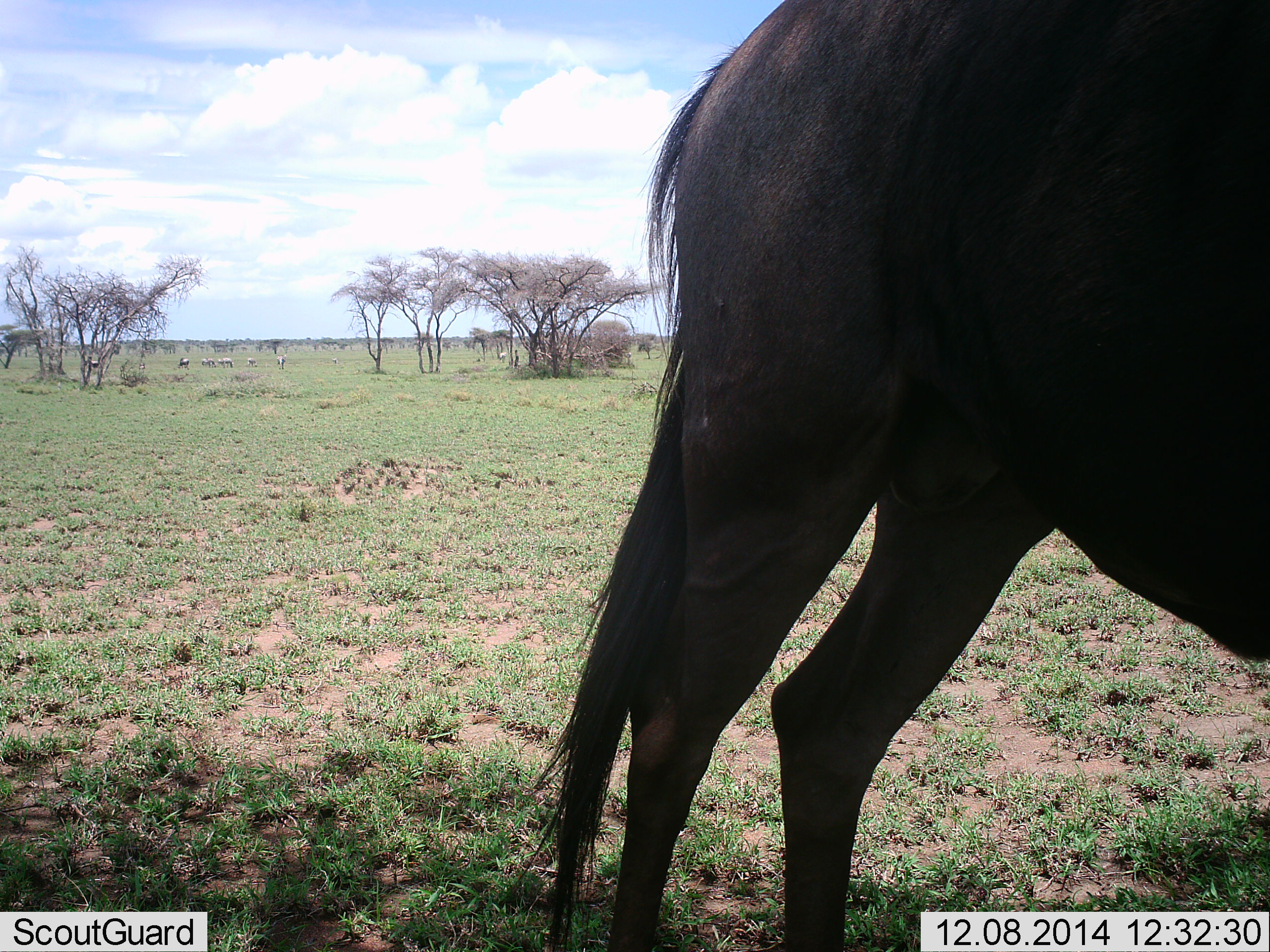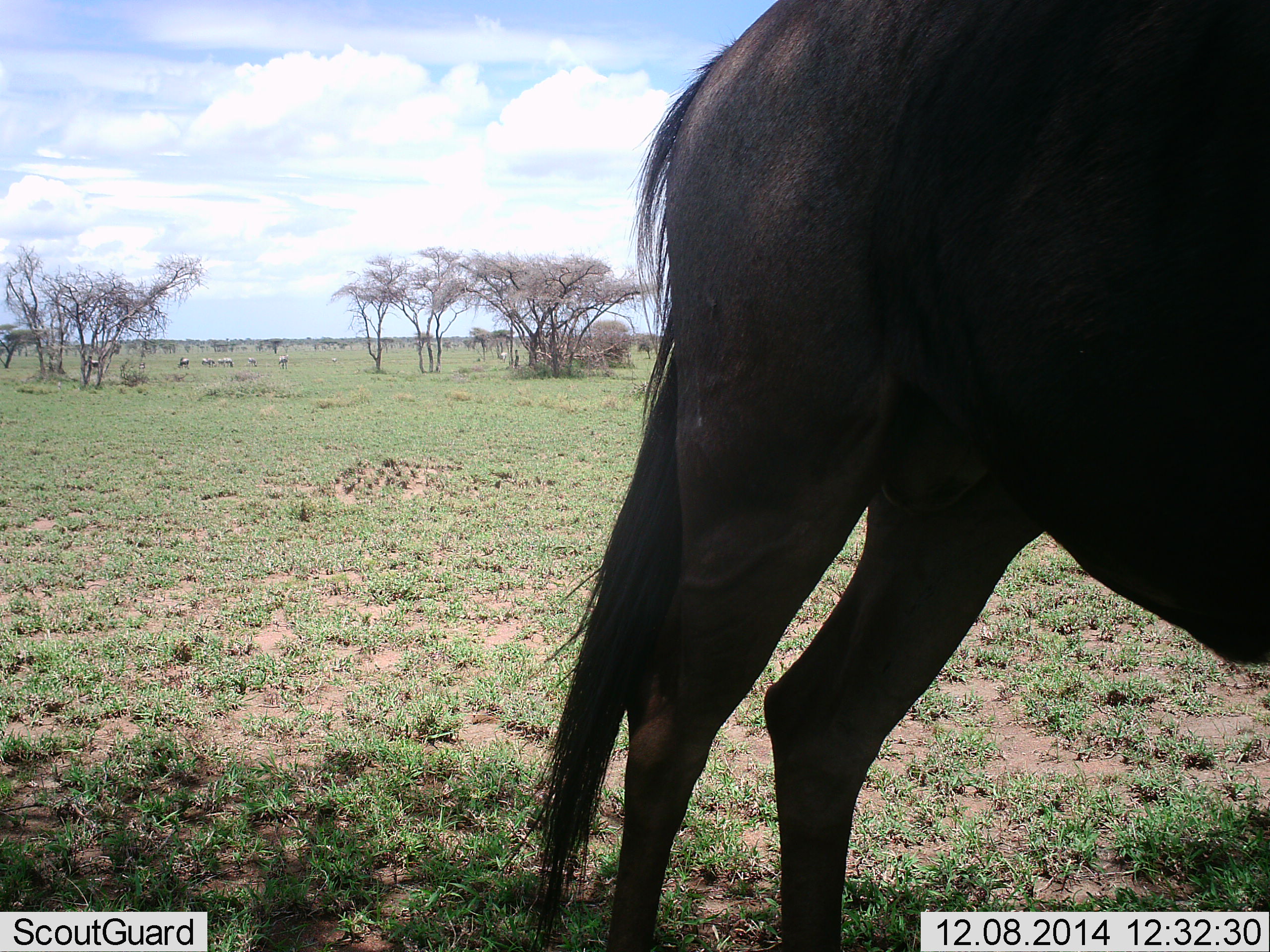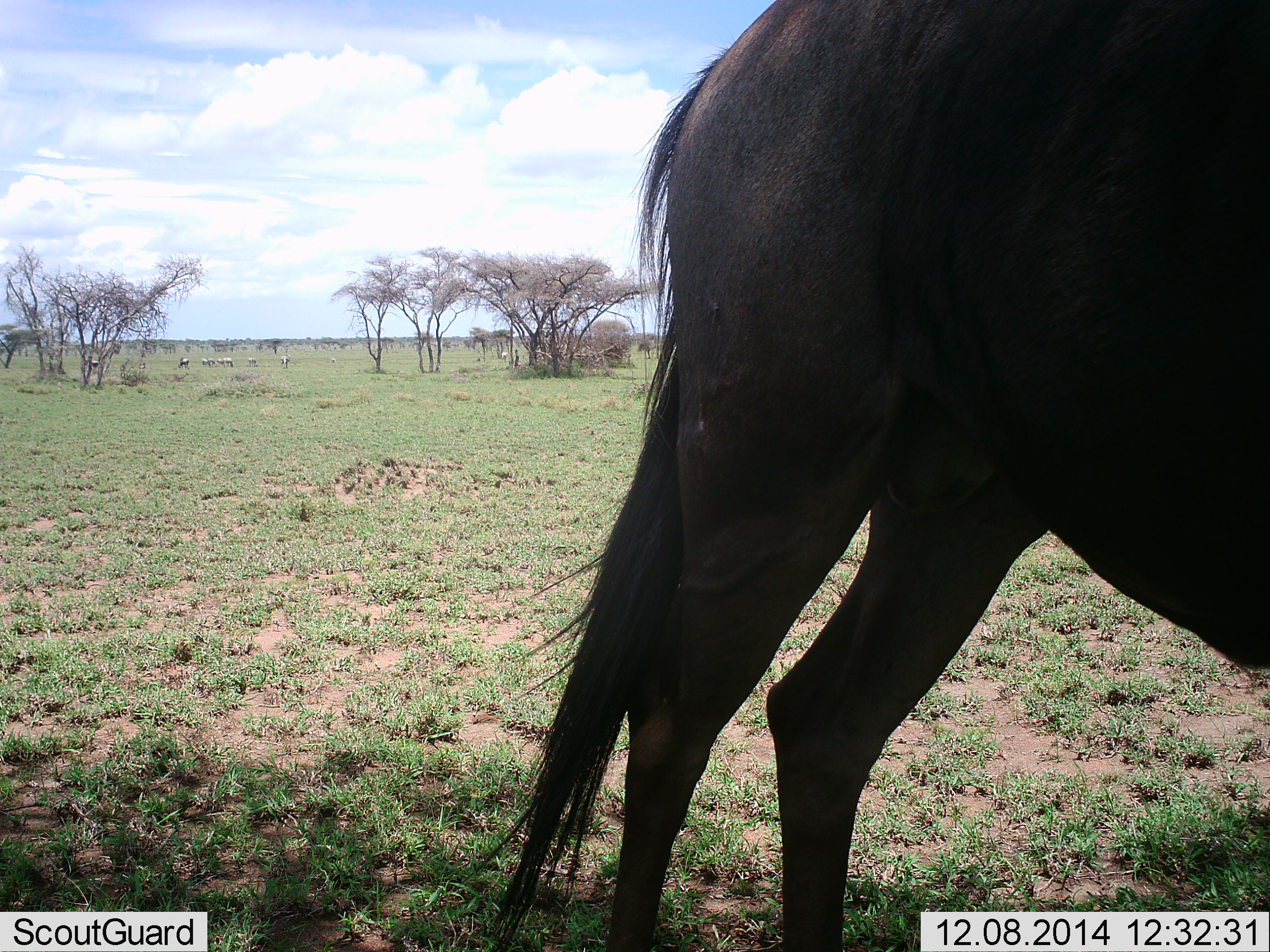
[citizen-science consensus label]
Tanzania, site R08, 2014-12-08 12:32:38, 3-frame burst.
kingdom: Animalia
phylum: Chordata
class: Mammalia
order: Artiodactyla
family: Bovidae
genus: Connochaetes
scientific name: Connochaetes taurinus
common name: blue wildebeest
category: wildebeest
Wildebeest (blue wildebeest) (Connochaetes taurinus), count 1. Behavior (volunteer vote fractions): standing 100%, resting 0%, moving 0%, interacting 0%. Young present (vote fraction): 0%. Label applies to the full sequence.